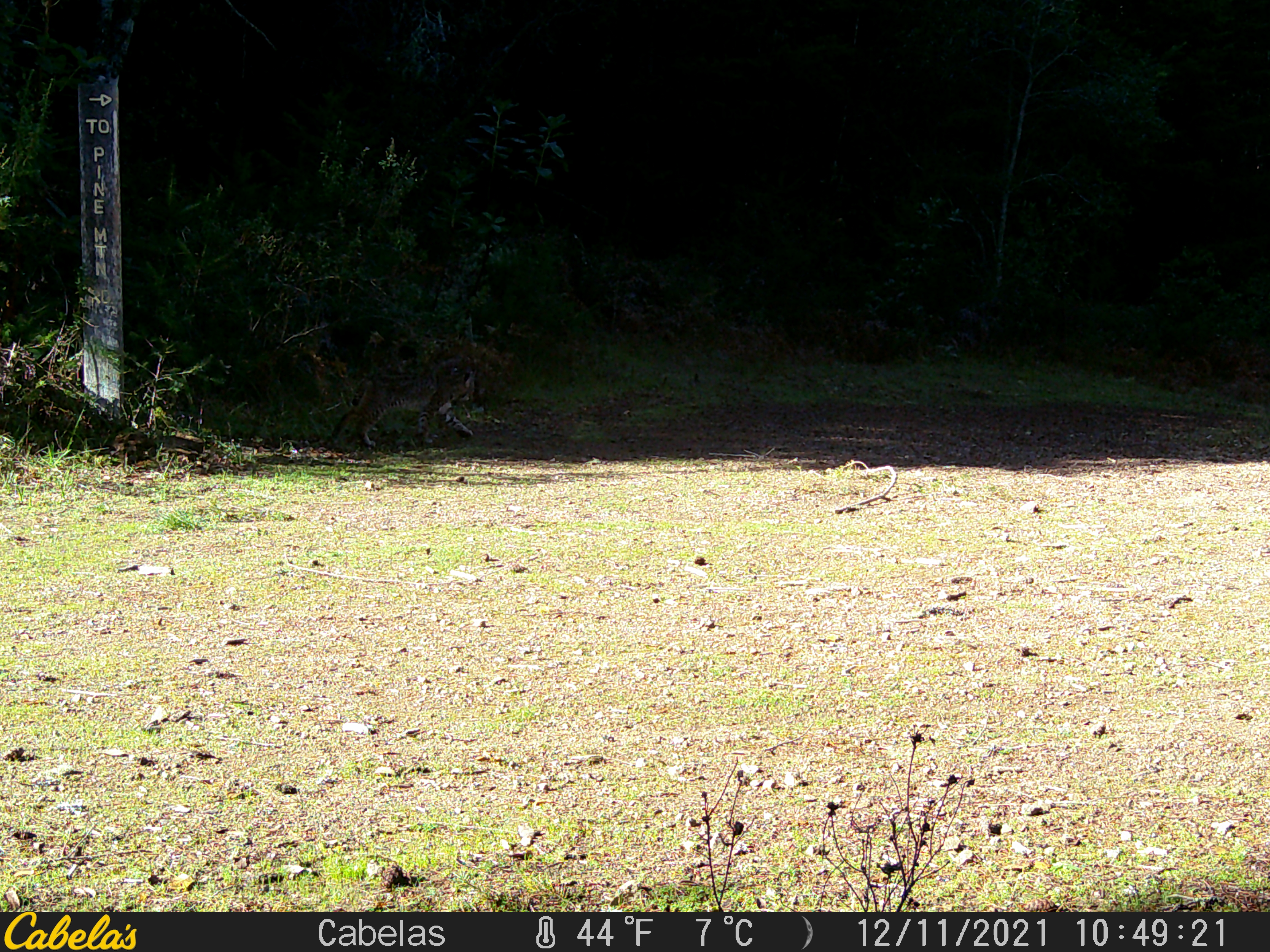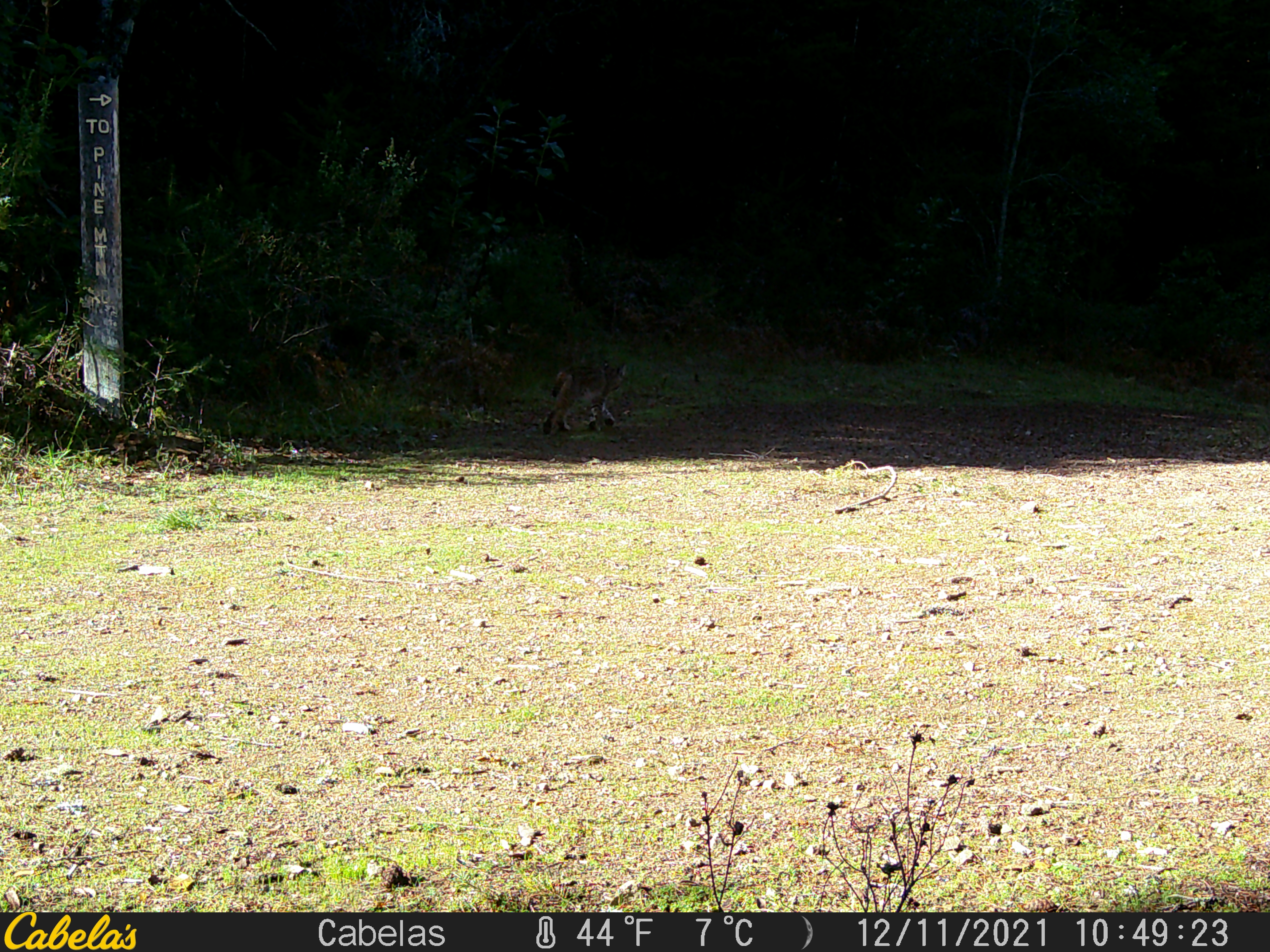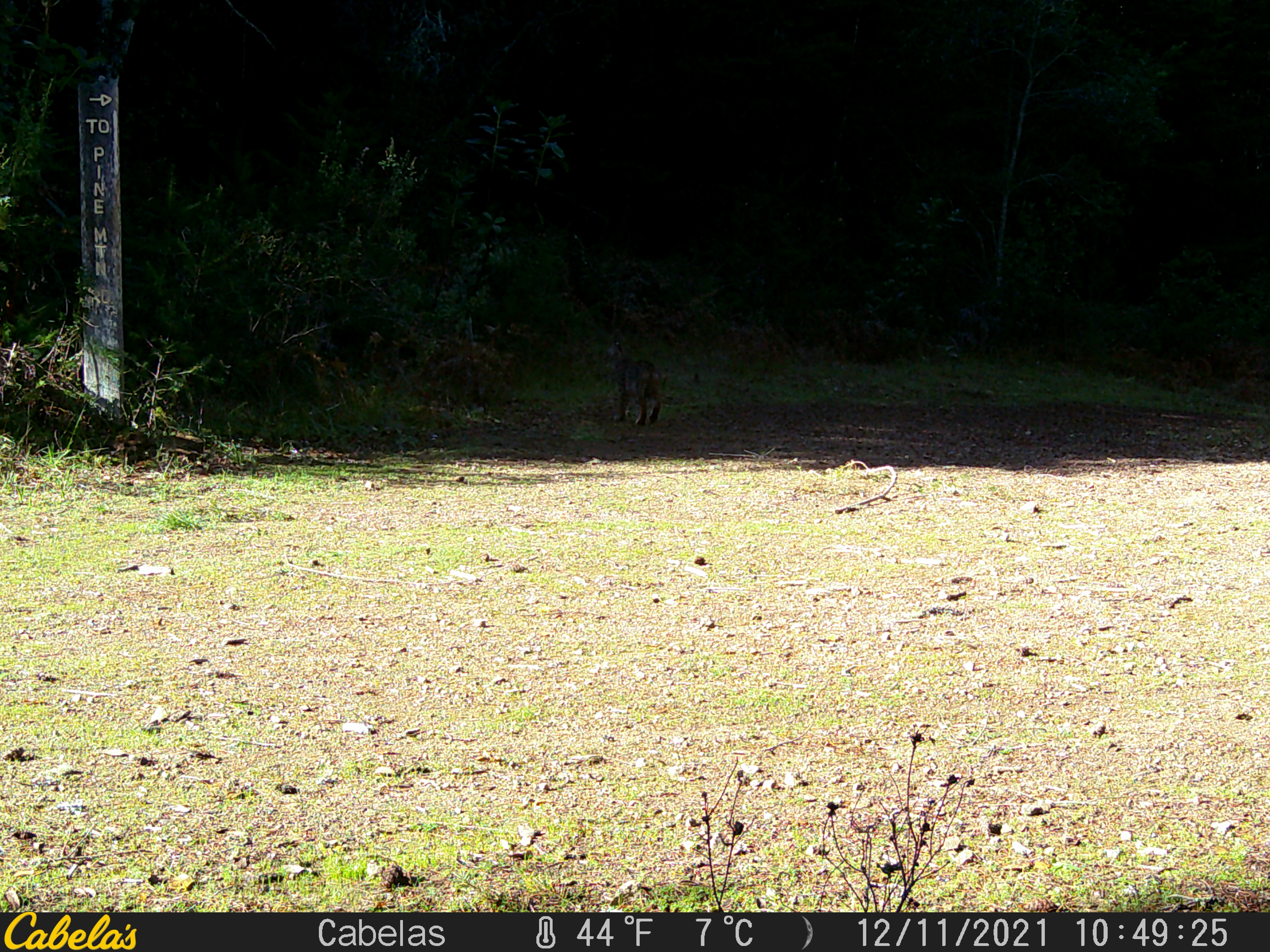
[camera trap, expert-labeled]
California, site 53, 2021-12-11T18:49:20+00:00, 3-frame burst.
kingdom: Animalia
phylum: Chordata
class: Mammalia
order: Carnivora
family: Felidae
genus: Lynx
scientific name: Lynx rufus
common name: bobcat